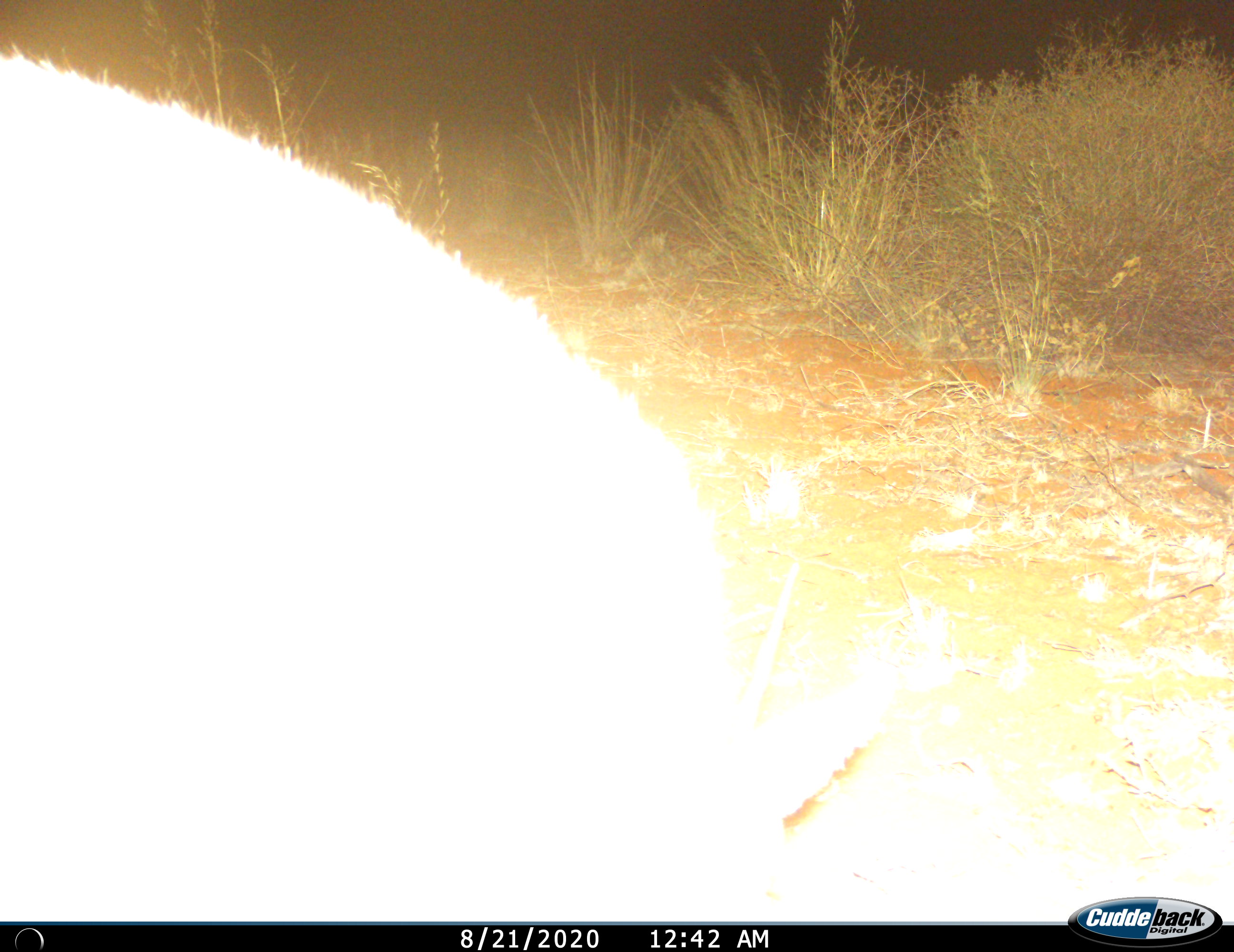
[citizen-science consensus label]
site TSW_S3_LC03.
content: unidentified animal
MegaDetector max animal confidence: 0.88